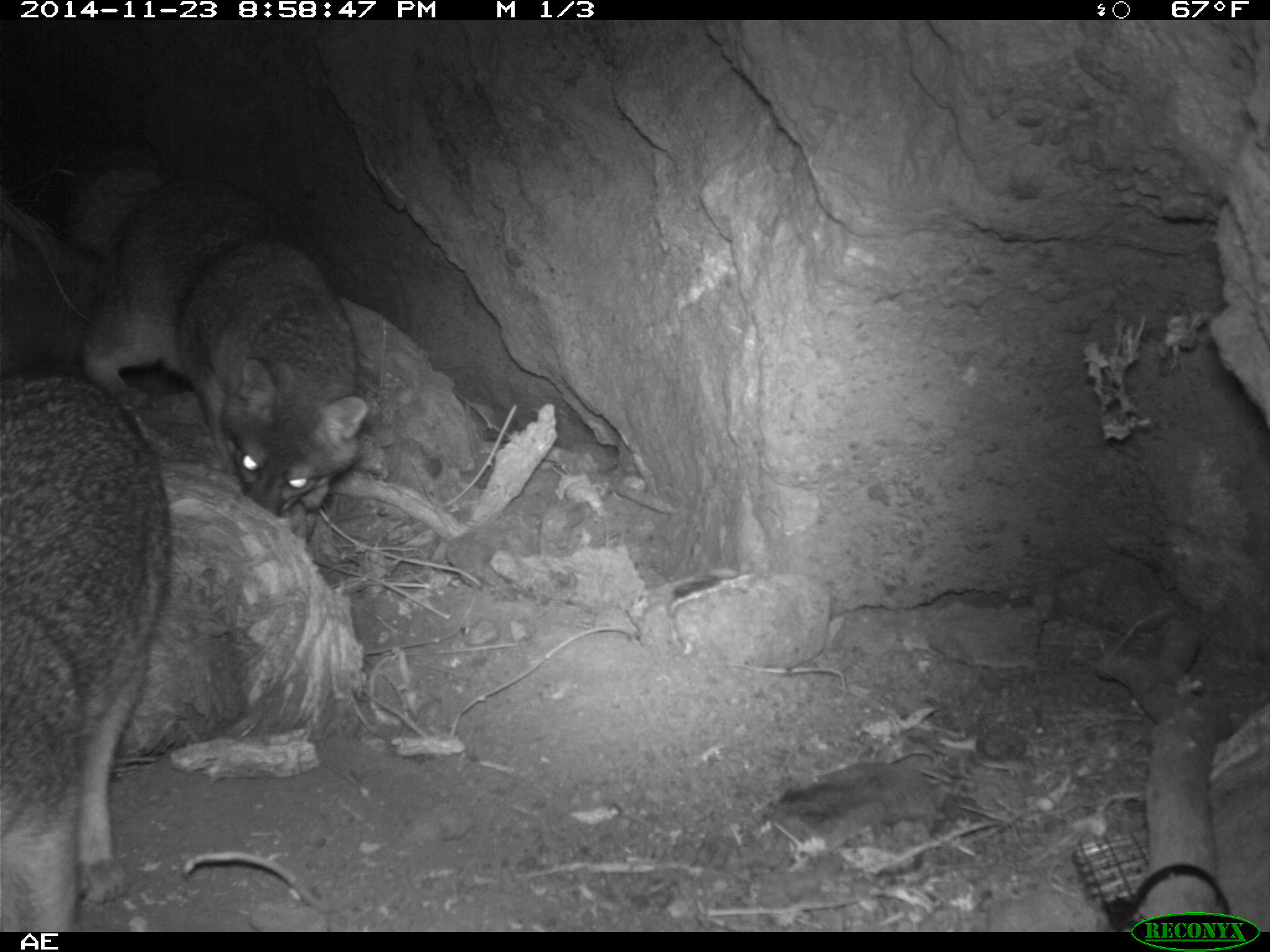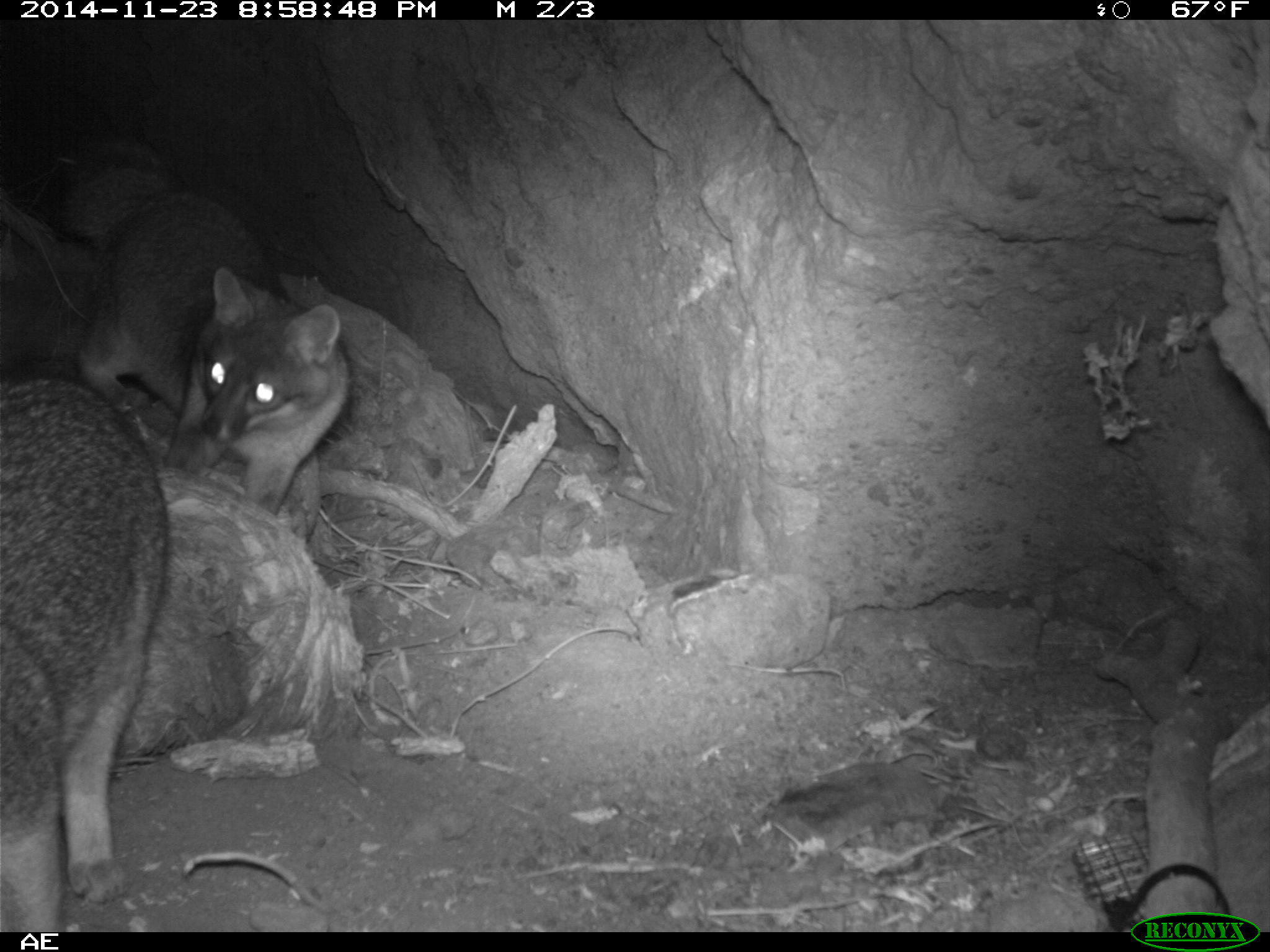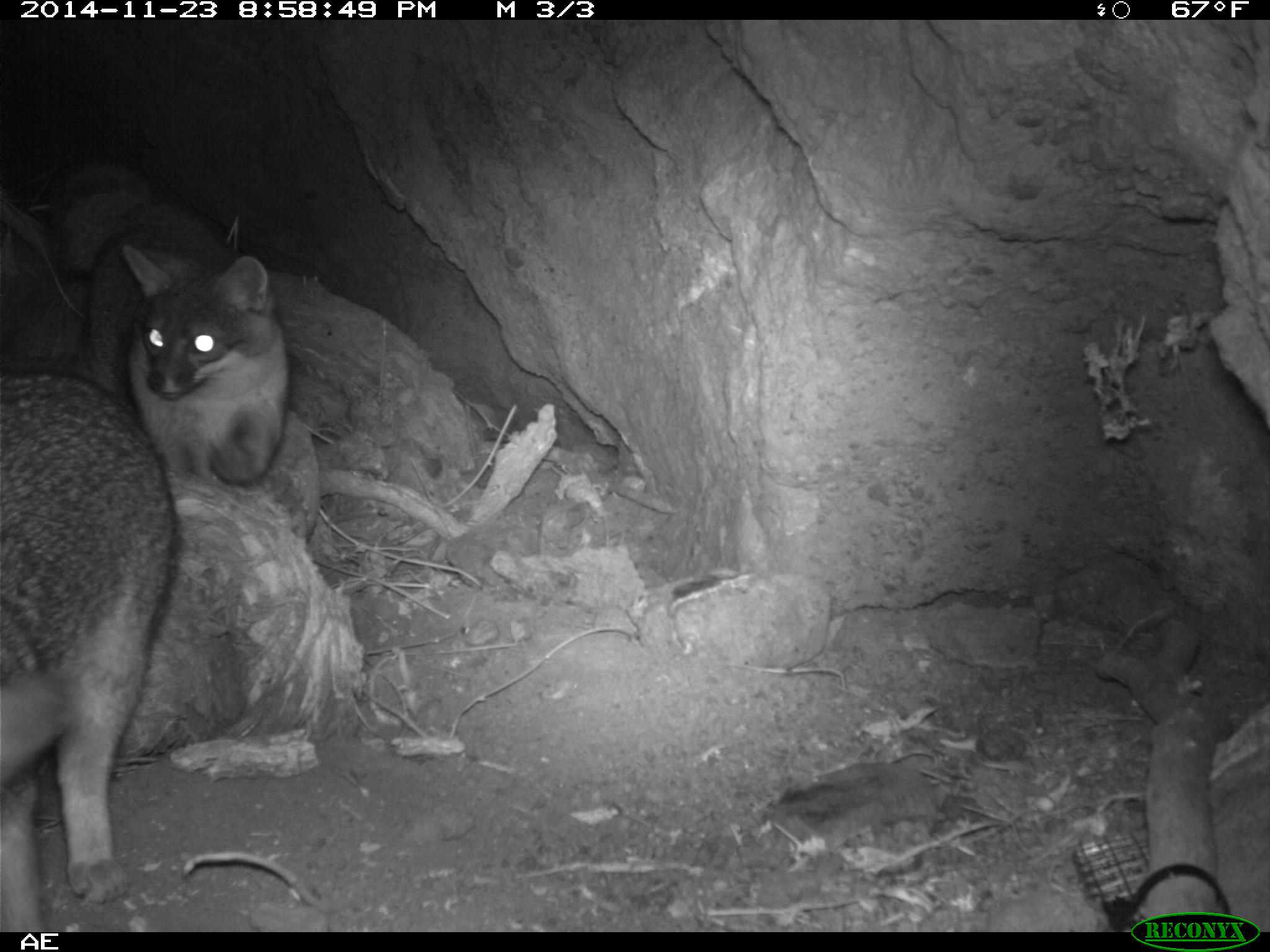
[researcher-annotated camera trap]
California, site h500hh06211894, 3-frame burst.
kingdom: Animalia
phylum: Chordata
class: Mammalia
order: Carnivora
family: Canidae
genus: Urocyon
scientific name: Urocyon littoralis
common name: island fox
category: fox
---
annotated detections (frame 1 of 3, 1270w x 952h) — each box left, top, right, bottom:
fox: 67, 166, 368, 541; 0, 371, 172, 932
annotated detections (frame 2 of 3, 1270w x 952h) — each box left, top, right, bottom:
fox: 53, 161, 356, 516; 0, 376, 167, 932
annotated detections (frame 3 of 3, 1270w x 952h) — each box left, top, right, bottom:
fox: 0, 366, 180, 932; 55, 188, 290, 484